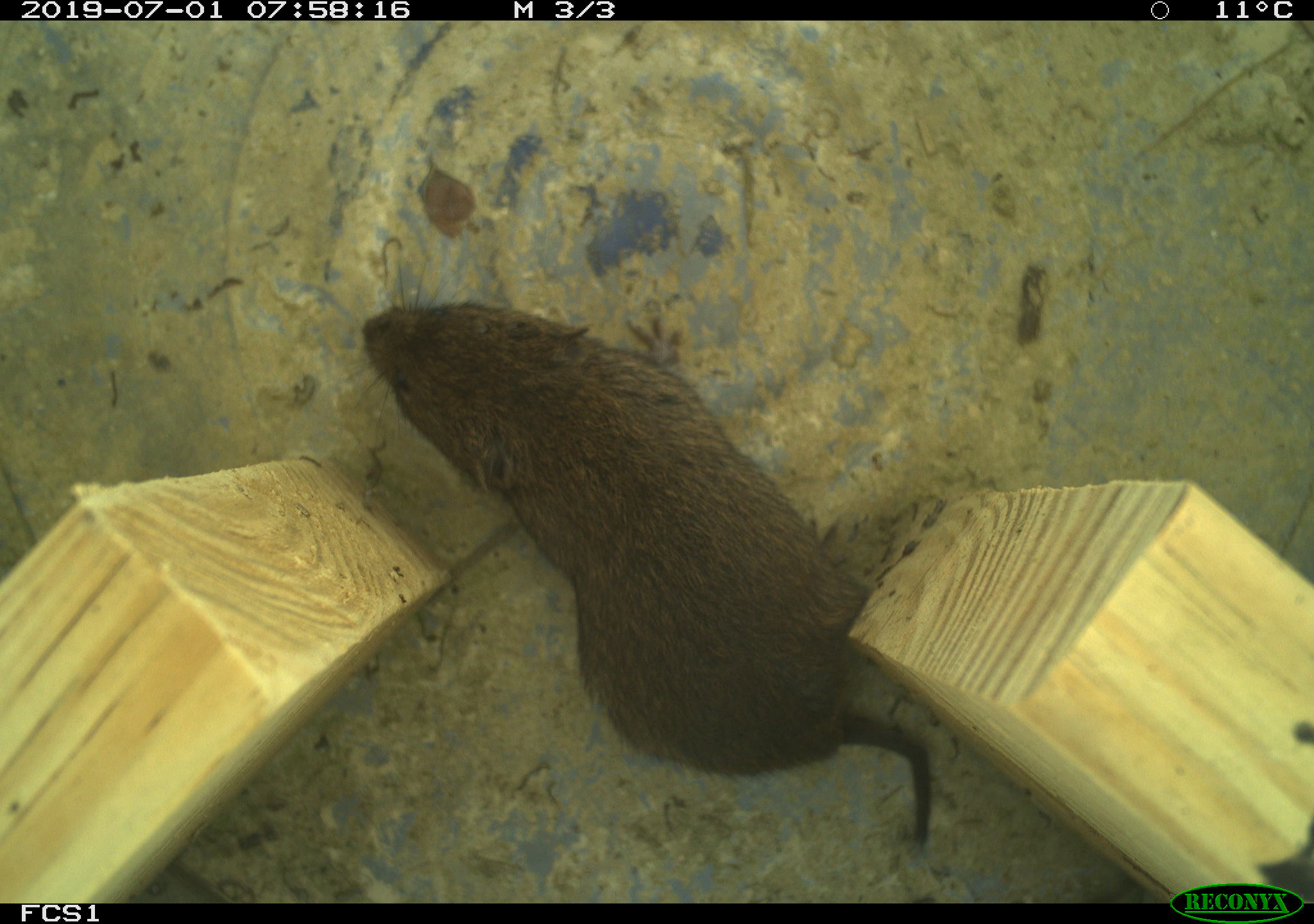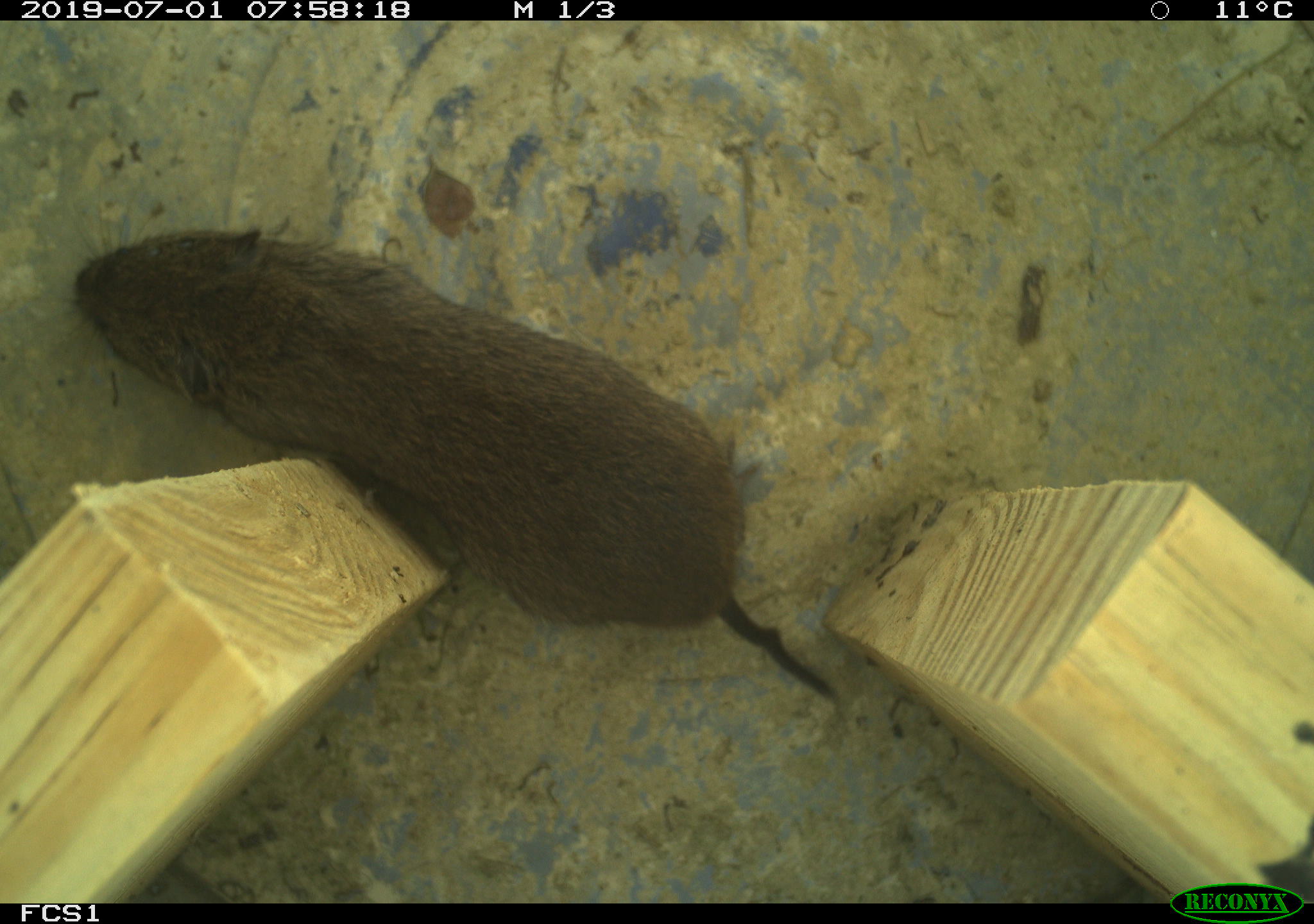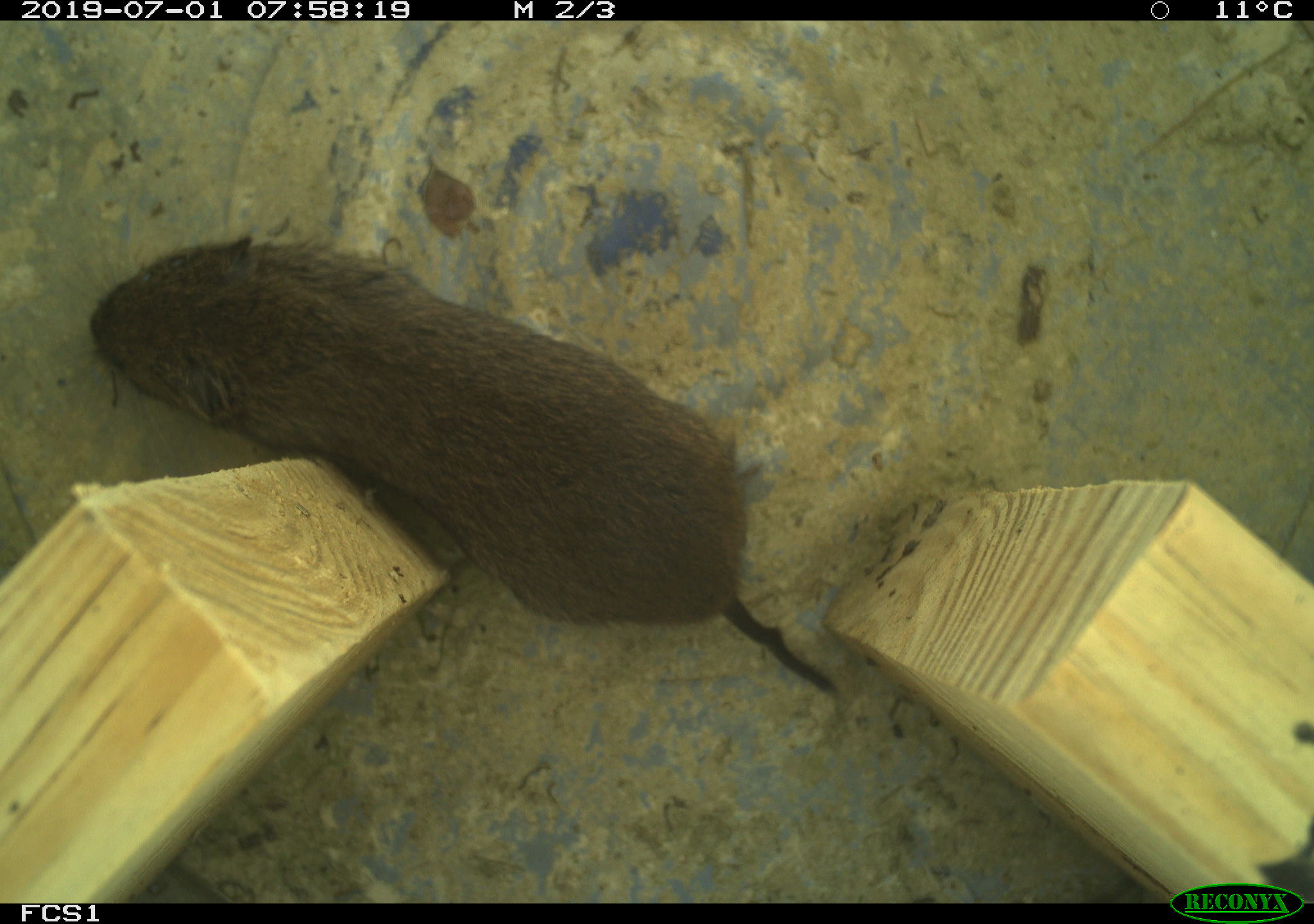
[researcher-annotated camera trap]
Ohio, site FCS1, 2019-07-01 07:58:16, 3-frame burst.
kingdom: Animalia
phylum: Chordata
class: Mammalia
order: Rodentia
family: Cricetidae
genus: Microtus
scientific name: Microtus pennsylvanicus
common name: meadow vole